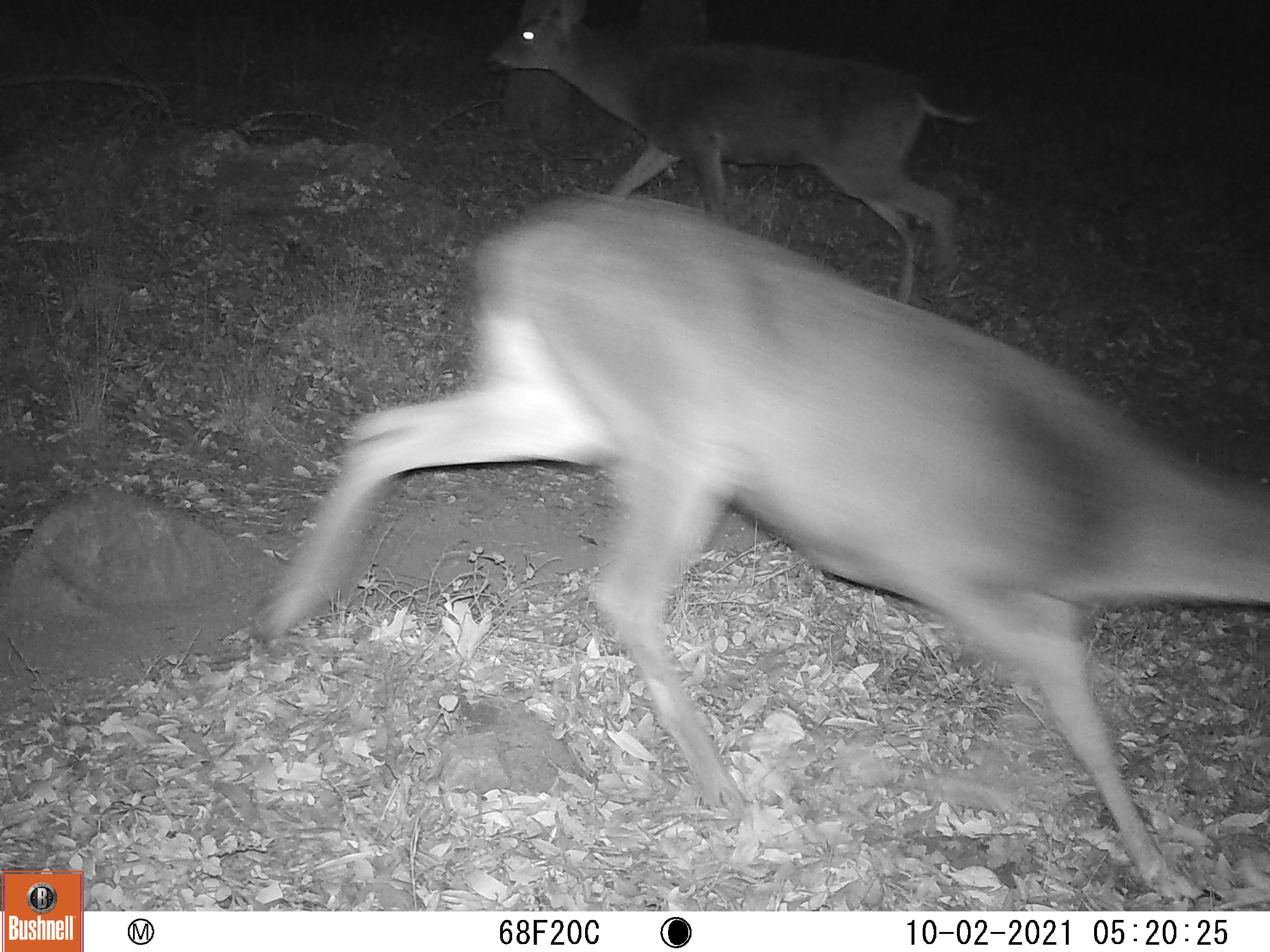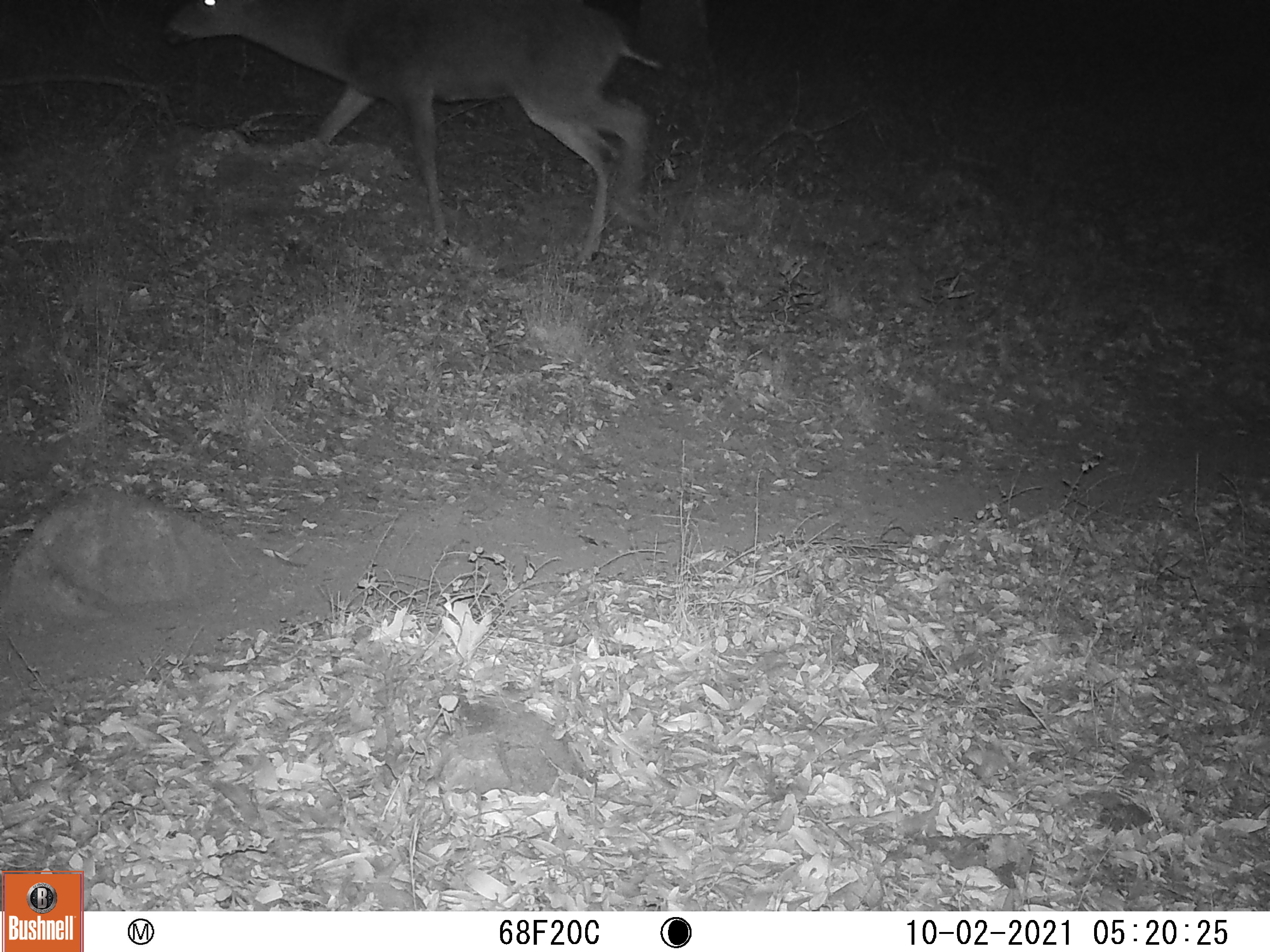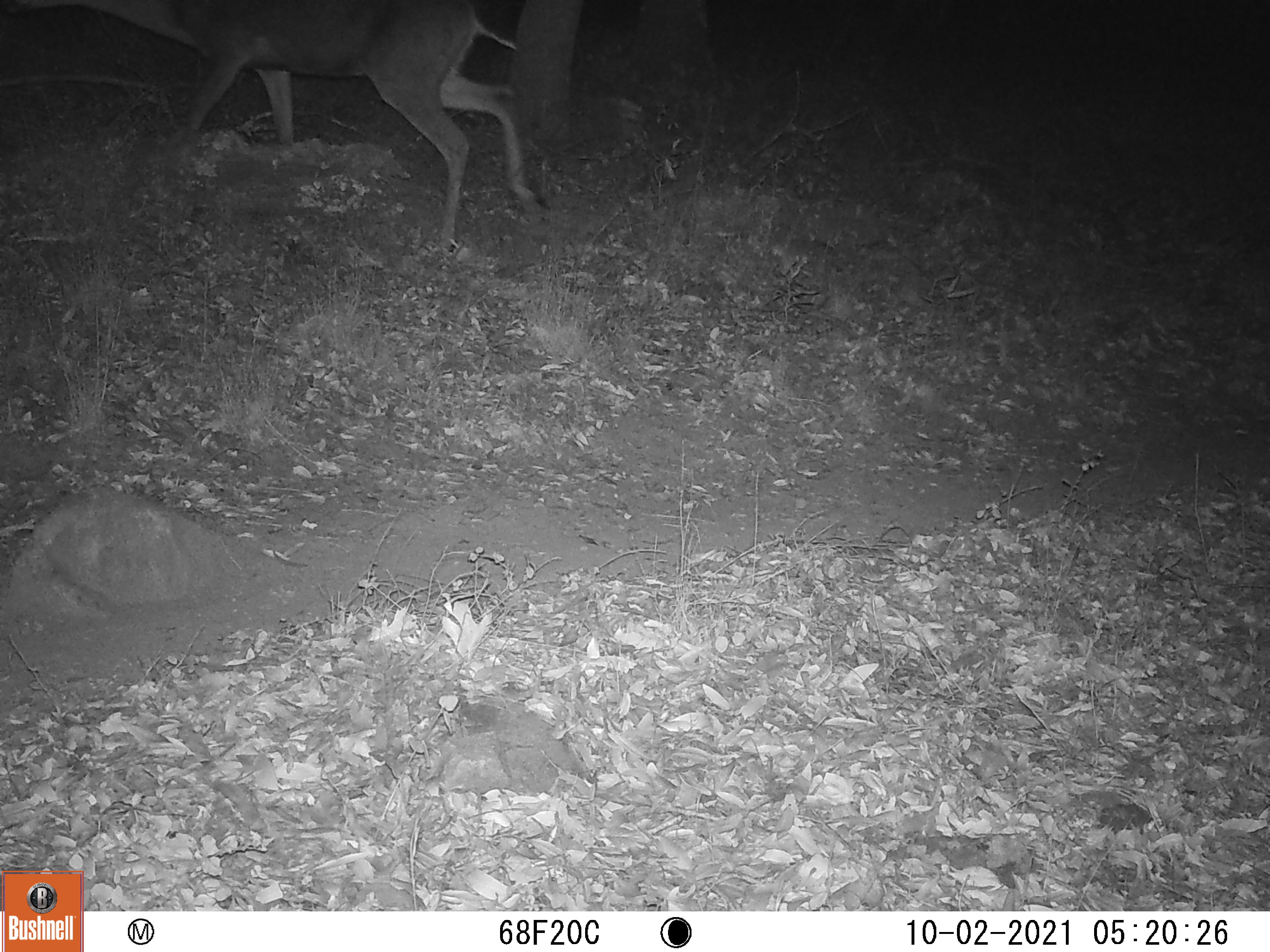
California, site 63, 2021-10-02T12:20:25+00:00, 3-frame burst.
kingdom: Animalia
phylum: Chordata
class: Mammalia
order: Artiodactyla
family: Cervidae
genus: Odocoileus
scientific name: Odocoileus hemionus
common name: mule deer